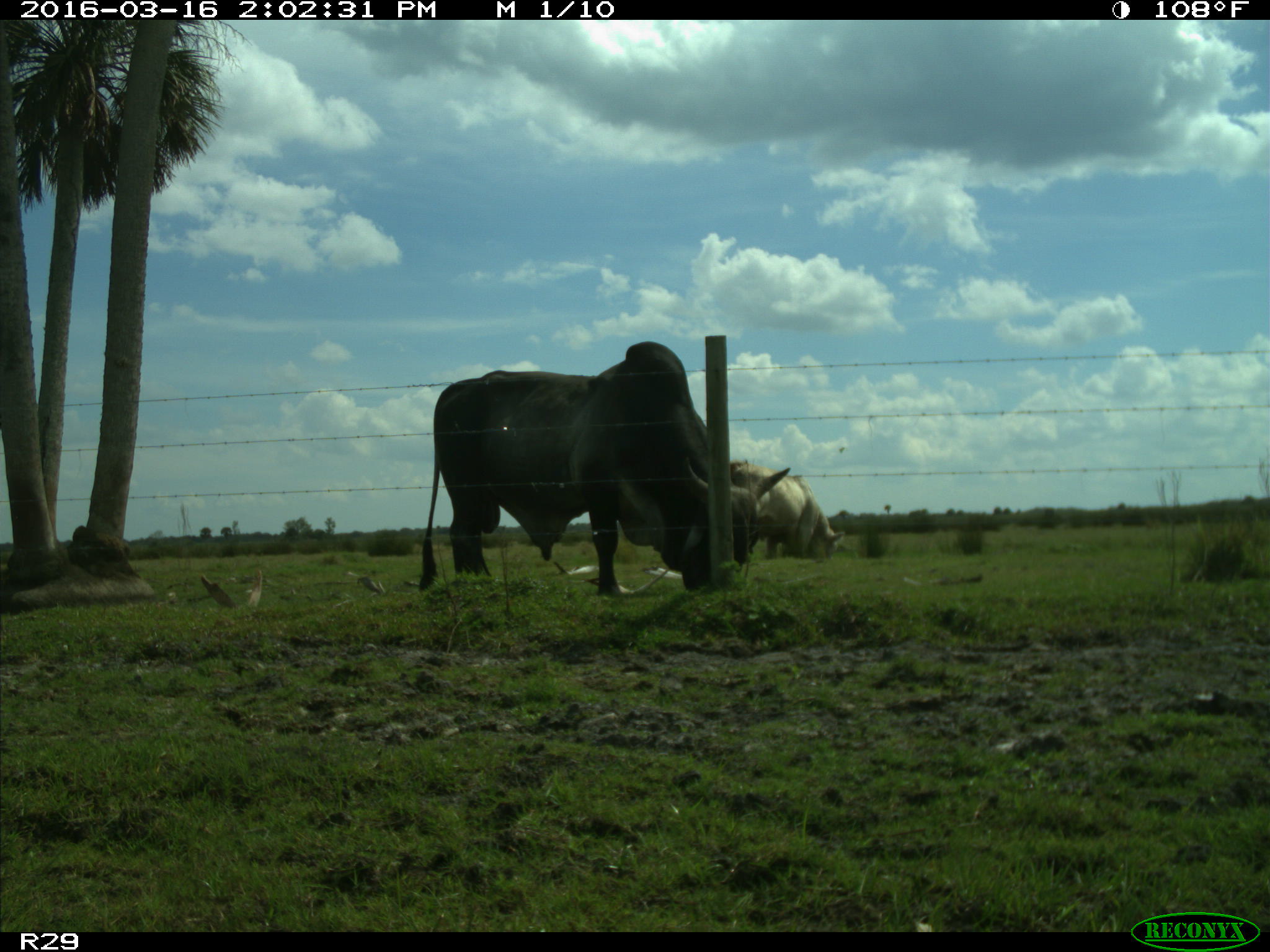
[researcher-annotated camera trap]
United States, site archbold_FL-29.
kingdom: Animalia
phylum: Chordata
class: Mammalia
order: Artiodactyla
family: Bovidae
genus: Bos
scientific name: Bos taurus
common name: domestic cow